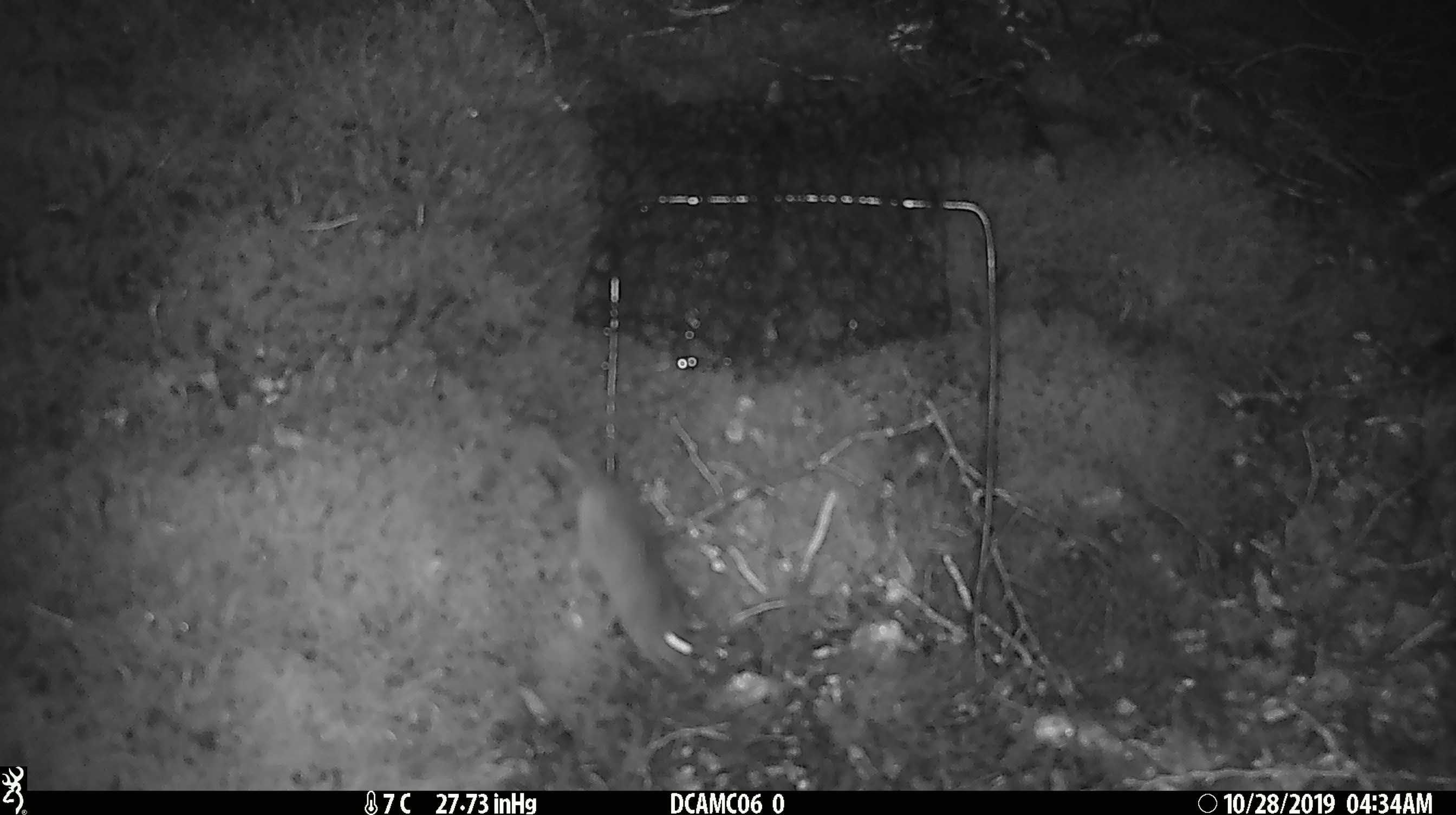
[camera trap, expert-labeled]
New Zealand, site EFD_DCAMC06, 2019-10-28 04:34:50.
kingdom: Animalia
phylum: Chordata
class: Mammalia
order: Rodentia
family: Muridae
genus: Mus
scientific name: Mus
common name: mouse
Mouse (Mus).